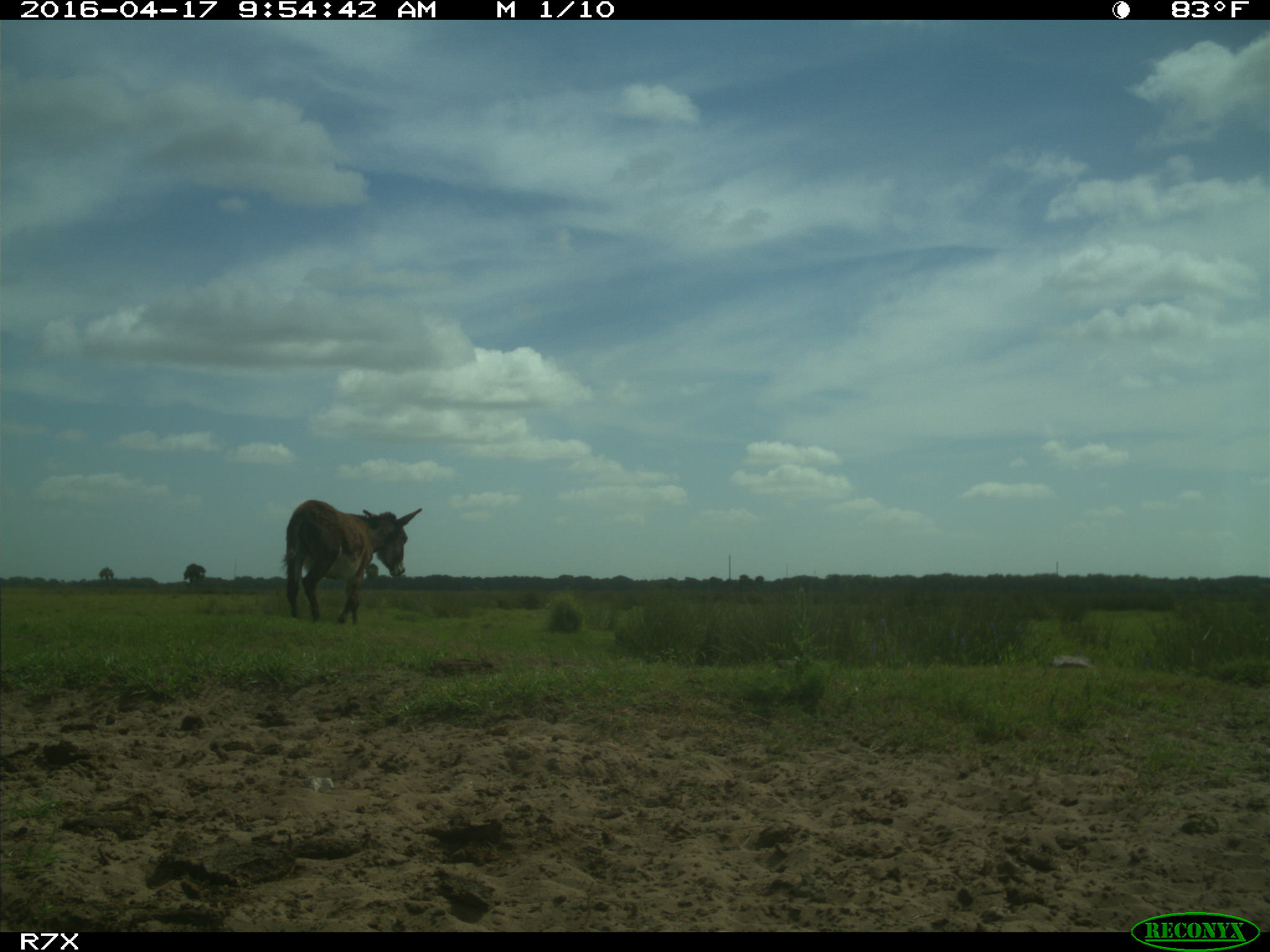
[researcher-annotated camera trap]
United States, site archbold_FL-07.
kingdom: Animalia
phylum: Chordata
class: Mammalia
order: Artiodactyla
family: Bovidae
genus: Bos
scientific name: Bos taurus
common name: domestic cow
Bos taurus (domestic cow).